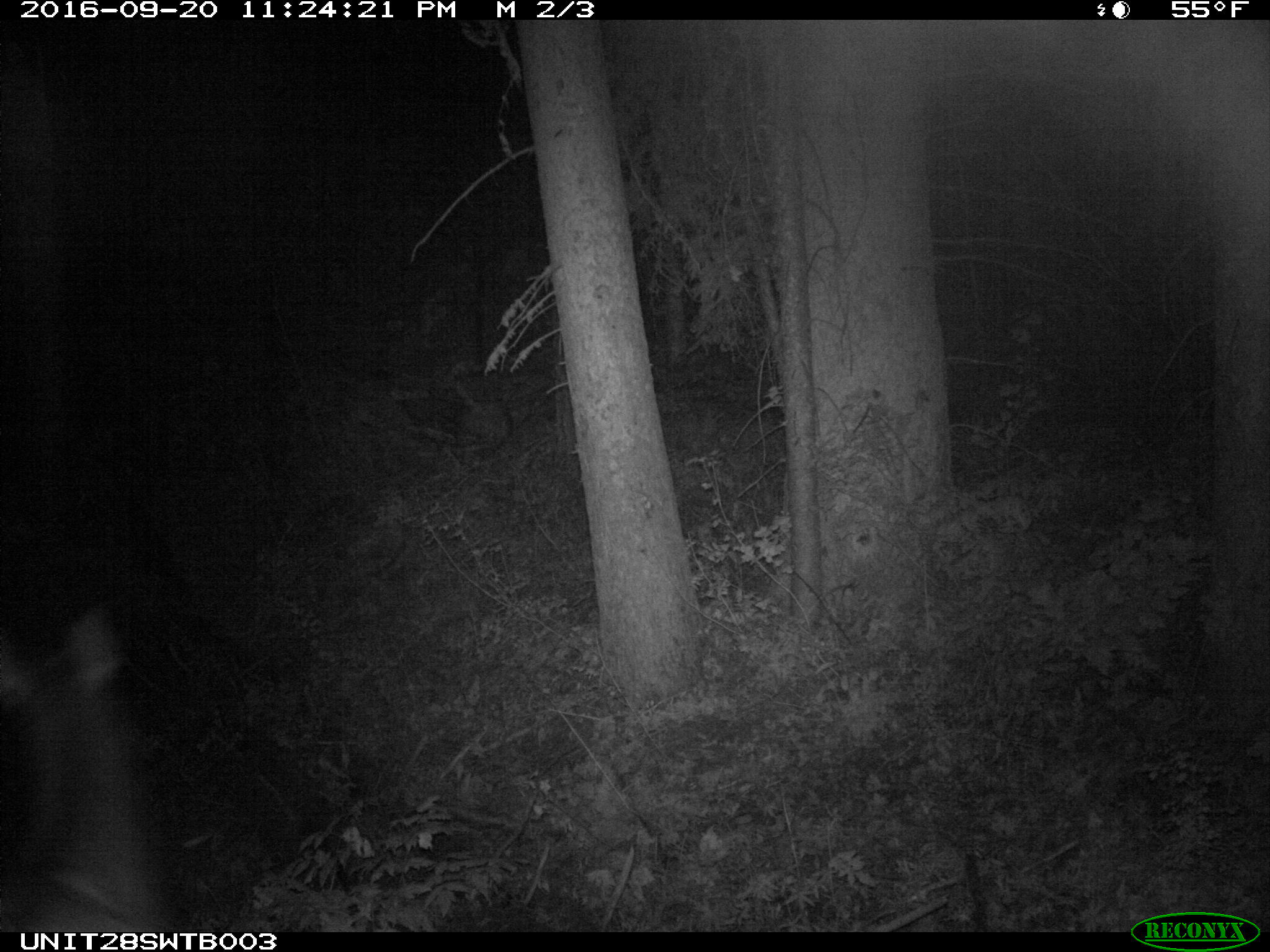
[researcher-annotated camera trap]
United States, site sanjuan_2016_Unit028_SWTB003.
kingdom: Animalia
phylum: Chordata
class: Mammalia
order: Artiodactyla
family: Cervidae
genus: Cervus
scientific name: Cervus elaphus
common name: red deer